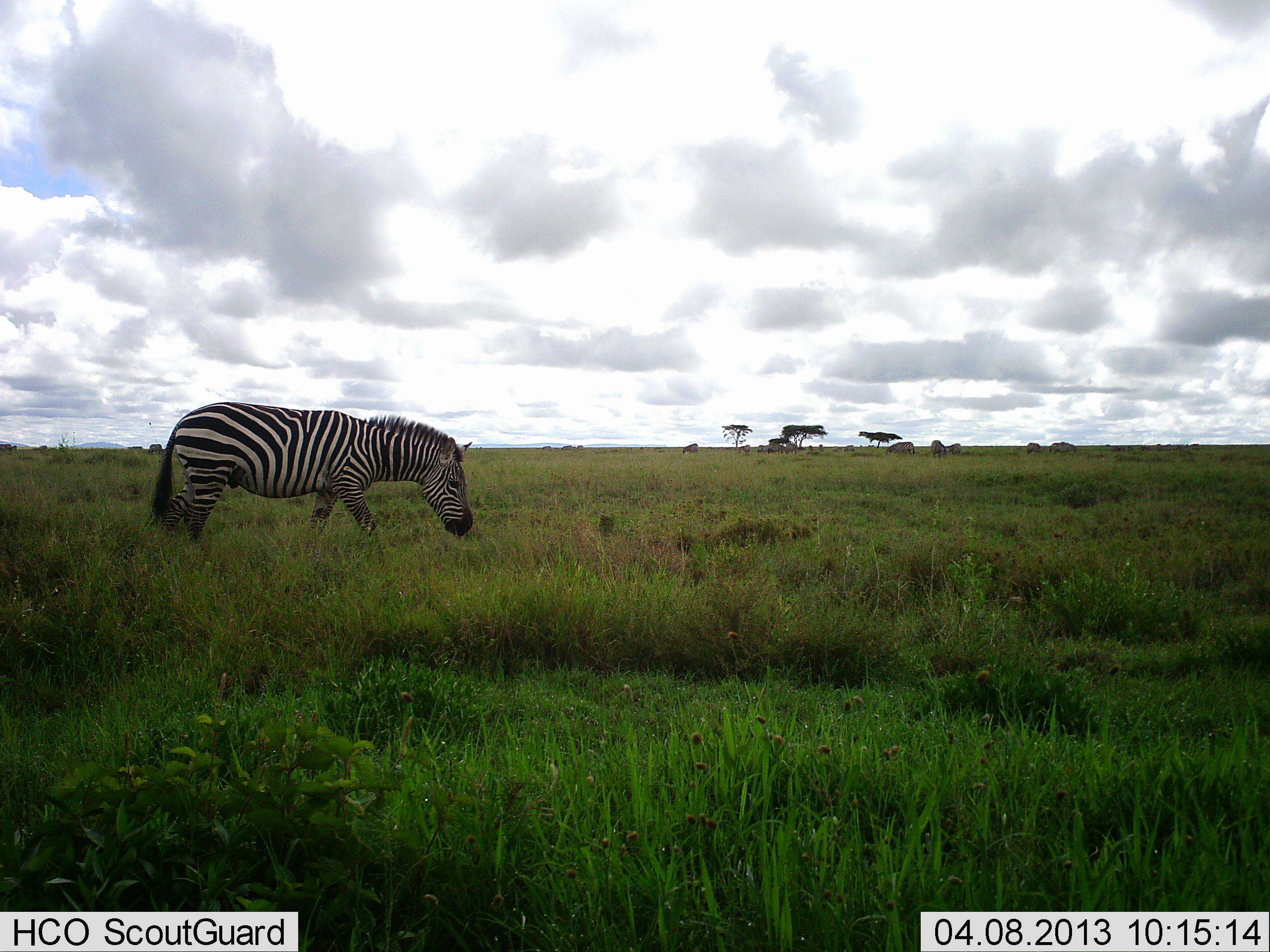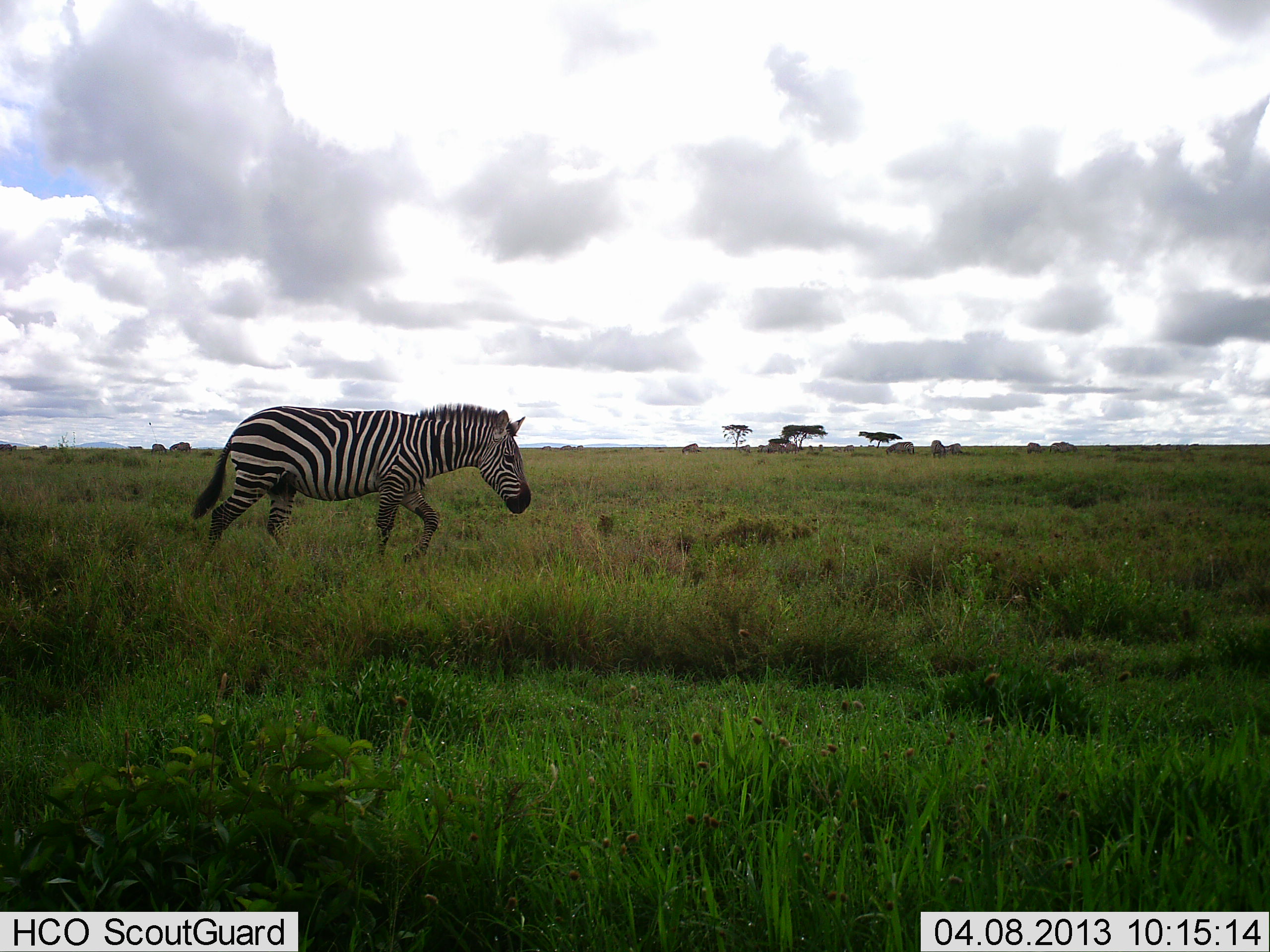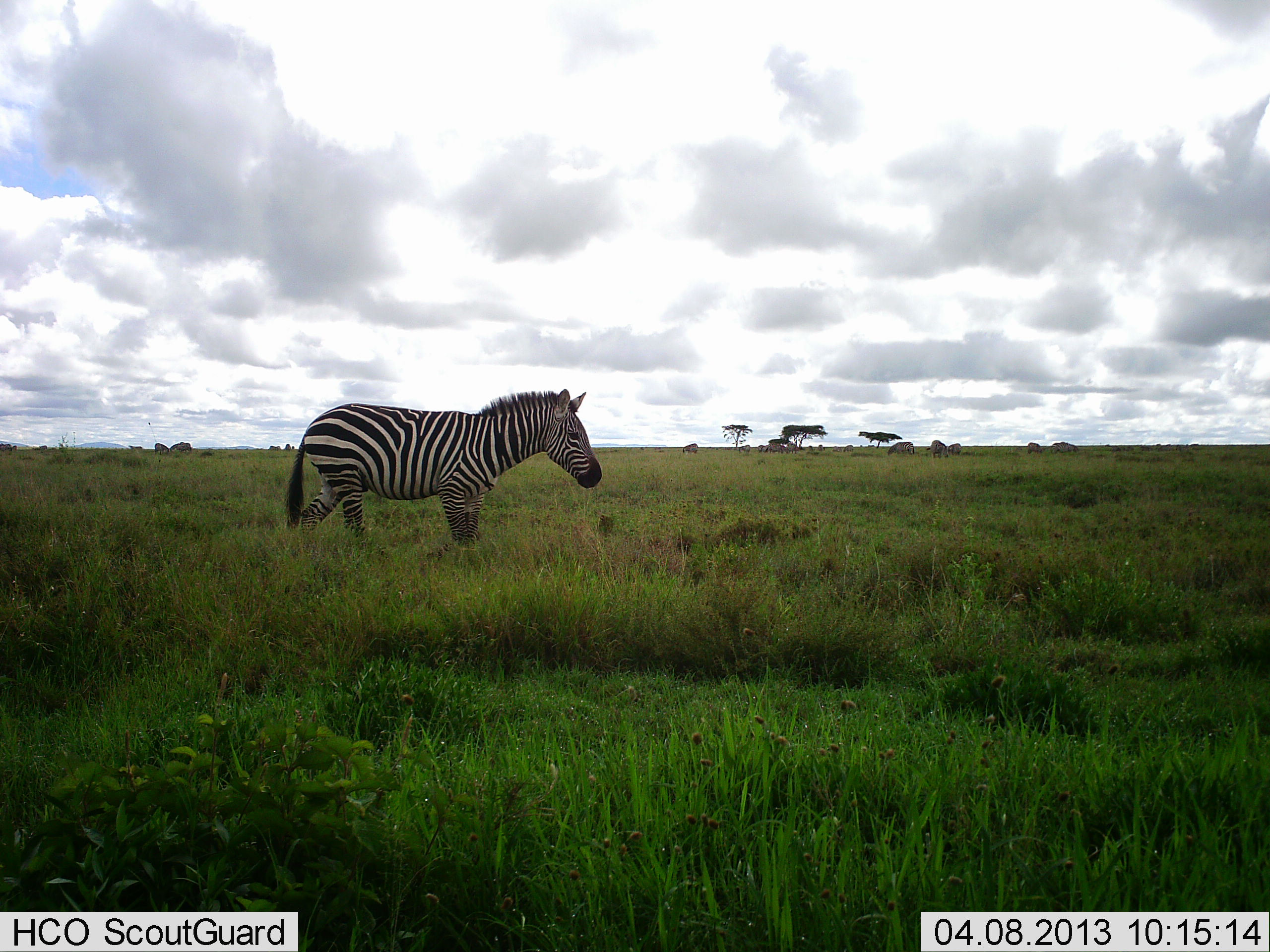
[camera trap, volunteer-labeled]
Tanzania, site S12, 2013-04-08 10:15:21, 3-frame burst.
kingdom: Animalia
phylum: Chordata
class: Mammalia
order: Perissodactyla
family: Equidae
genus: Equus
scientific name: Equus quagga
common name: plains zebra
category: zebra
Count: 1.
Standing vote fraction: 16%.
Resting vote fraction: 0%.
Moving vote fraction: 89%.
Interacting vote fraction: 0%.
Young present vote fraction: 0%.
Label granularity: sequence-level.